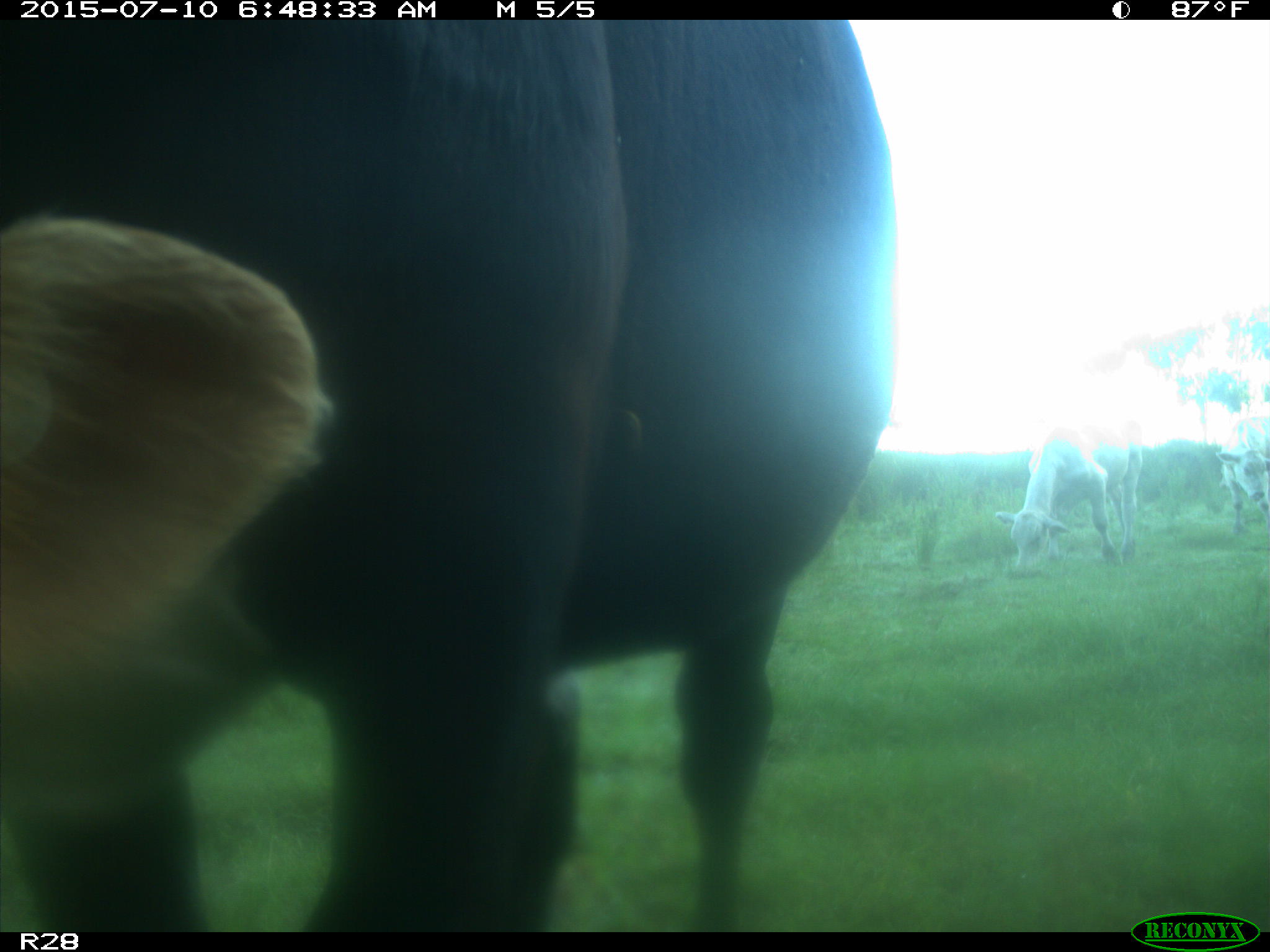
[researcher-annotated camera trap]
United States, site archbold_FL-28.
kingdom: Animalia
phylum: Chordata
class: Mammalia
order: Artiodactyla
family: Bovidae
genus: Bos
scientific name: Bos taurus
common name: domestic cow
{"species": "Bos taurus (domestic cow)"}